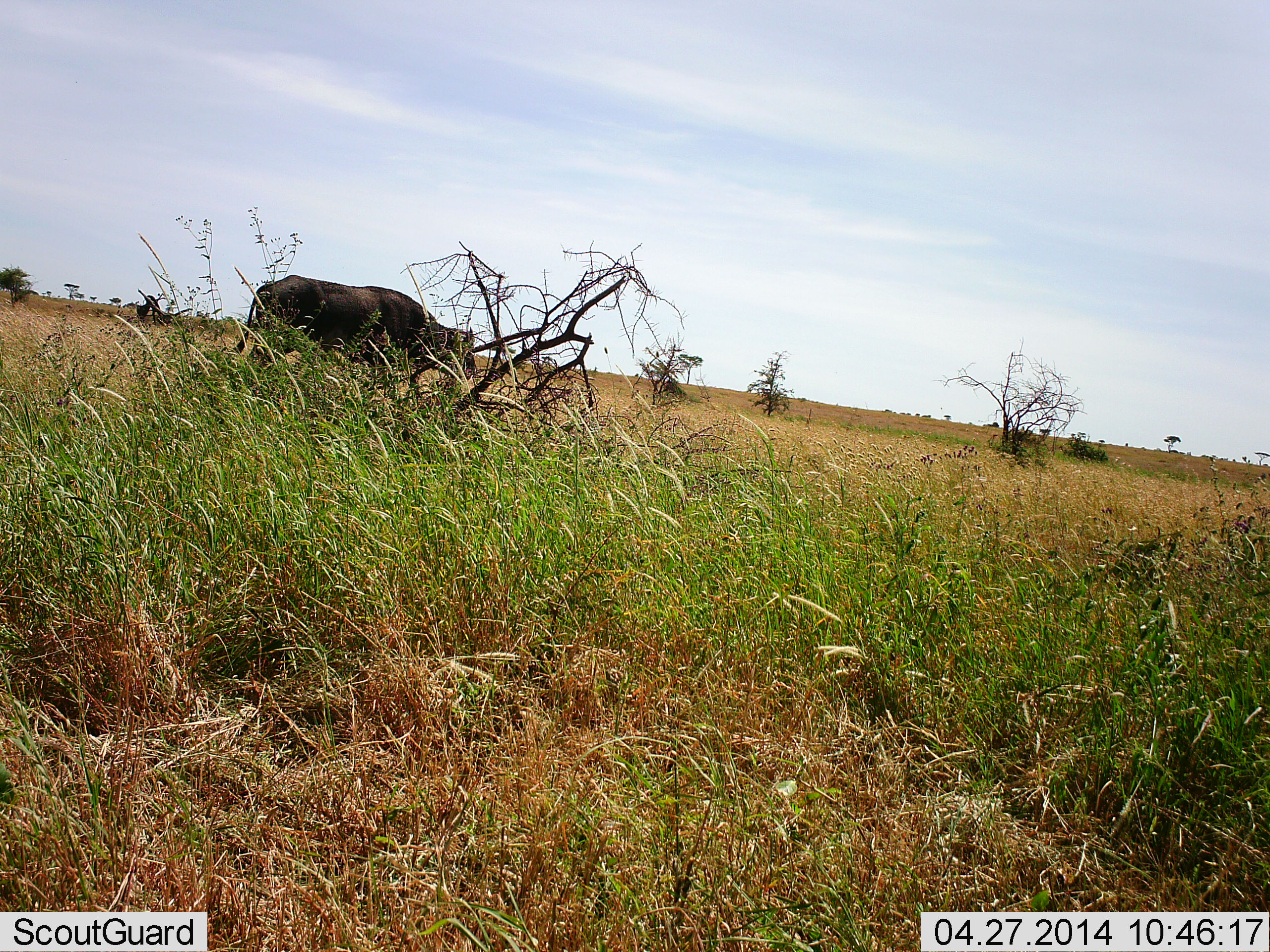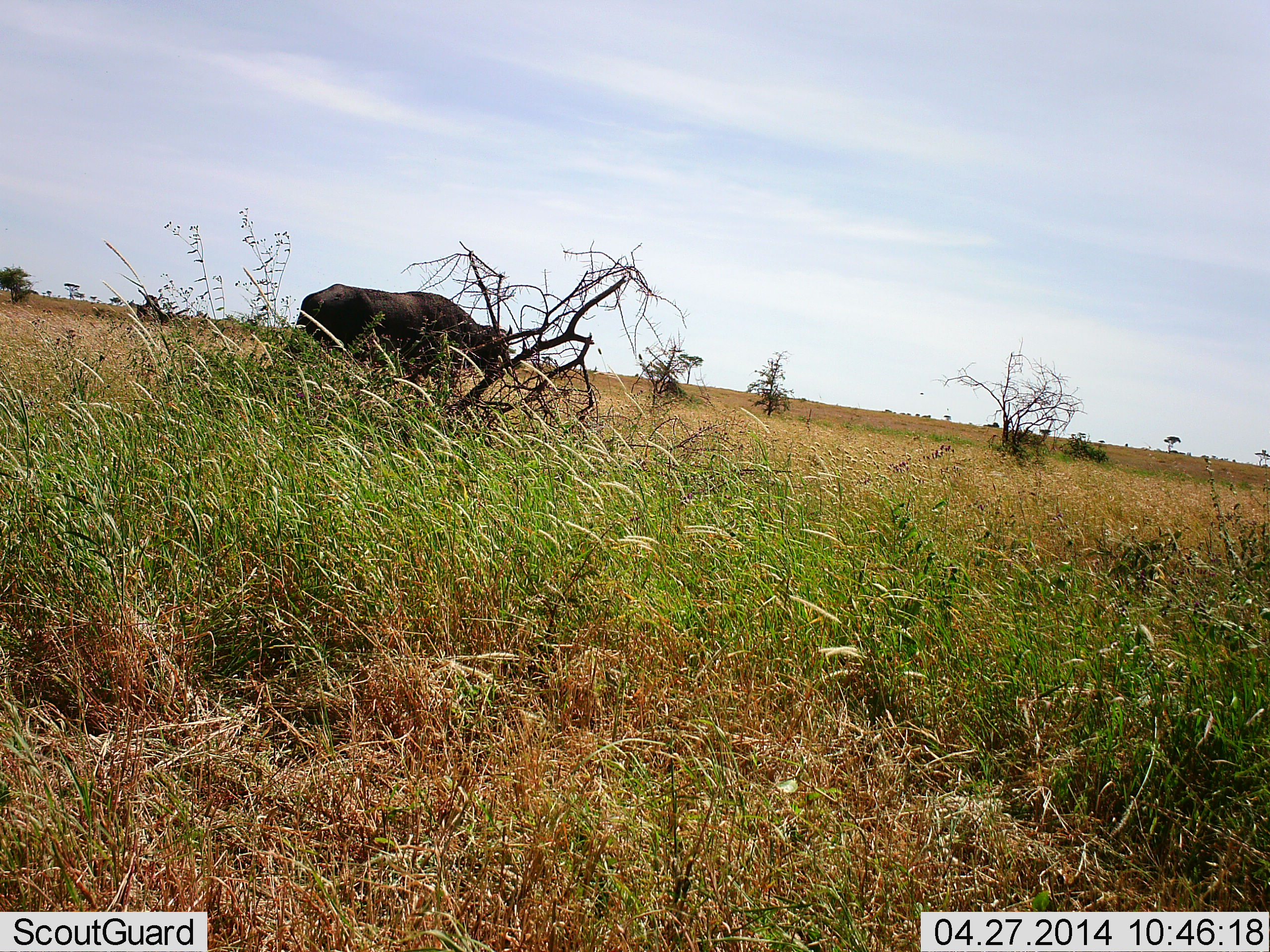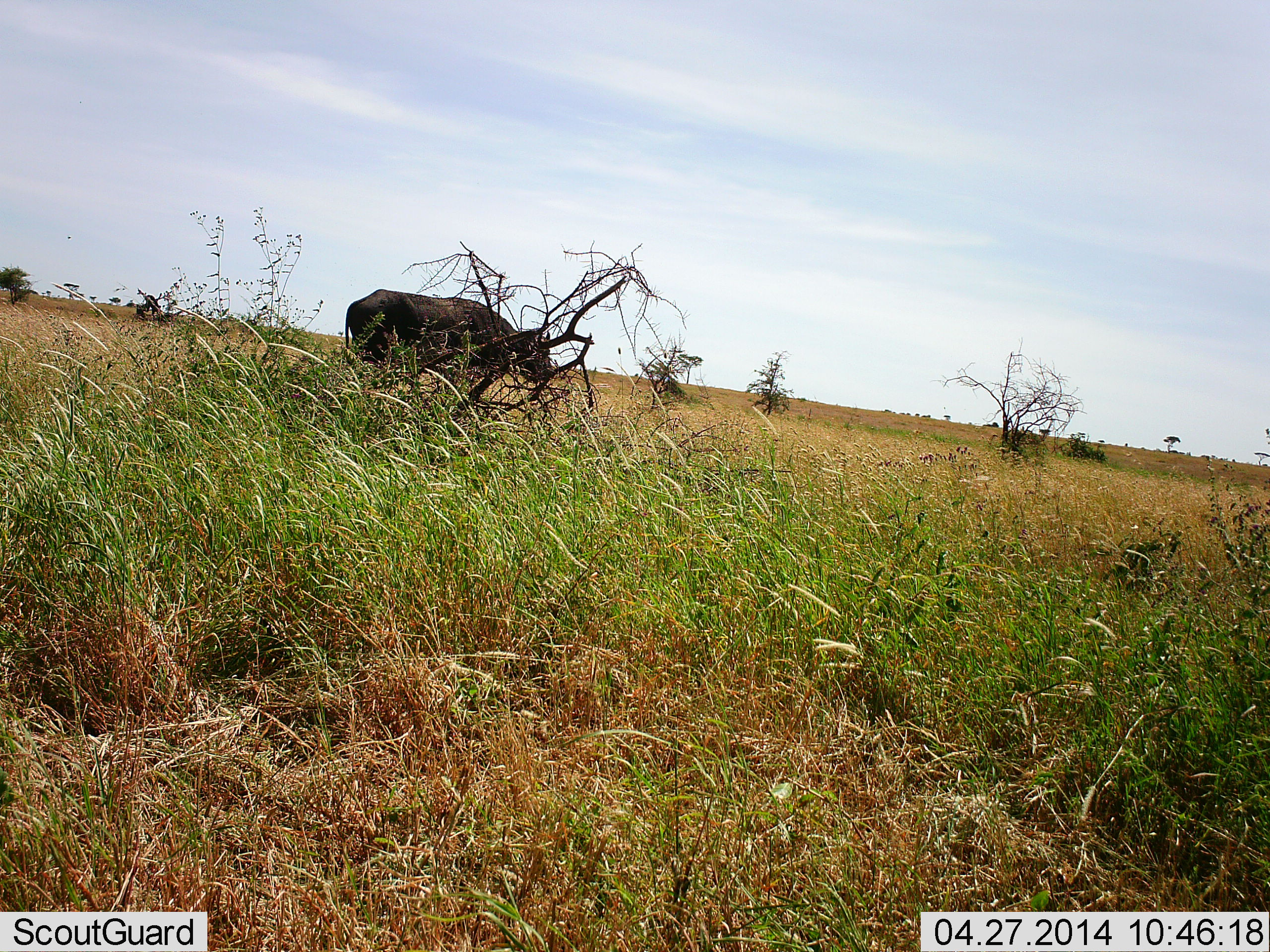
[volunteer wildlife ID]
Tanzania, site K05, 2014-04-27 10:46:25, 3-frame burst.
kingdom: Animalia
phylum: Chordata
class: Mammalia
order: Artiodactyla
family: Bovidae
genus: Syncerus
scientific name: Syncerus caffer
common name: cape buffalo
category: buffalo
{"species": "buffalo (cape buffalo) (Syncerus caffer)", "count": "1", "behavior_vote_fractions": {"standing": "0%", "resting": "0%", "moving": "100%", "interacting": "0%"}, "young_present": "0%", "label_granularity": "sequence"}